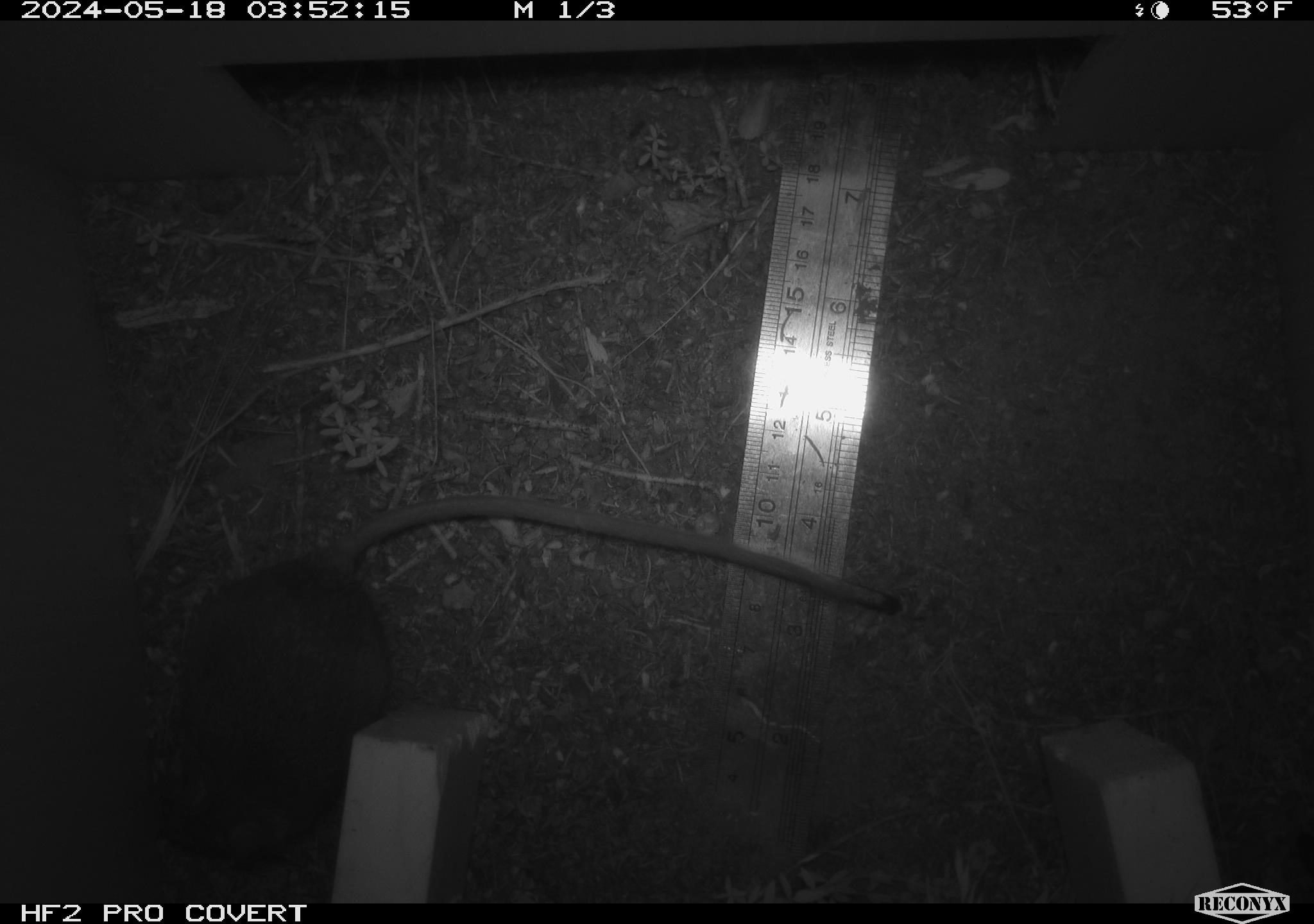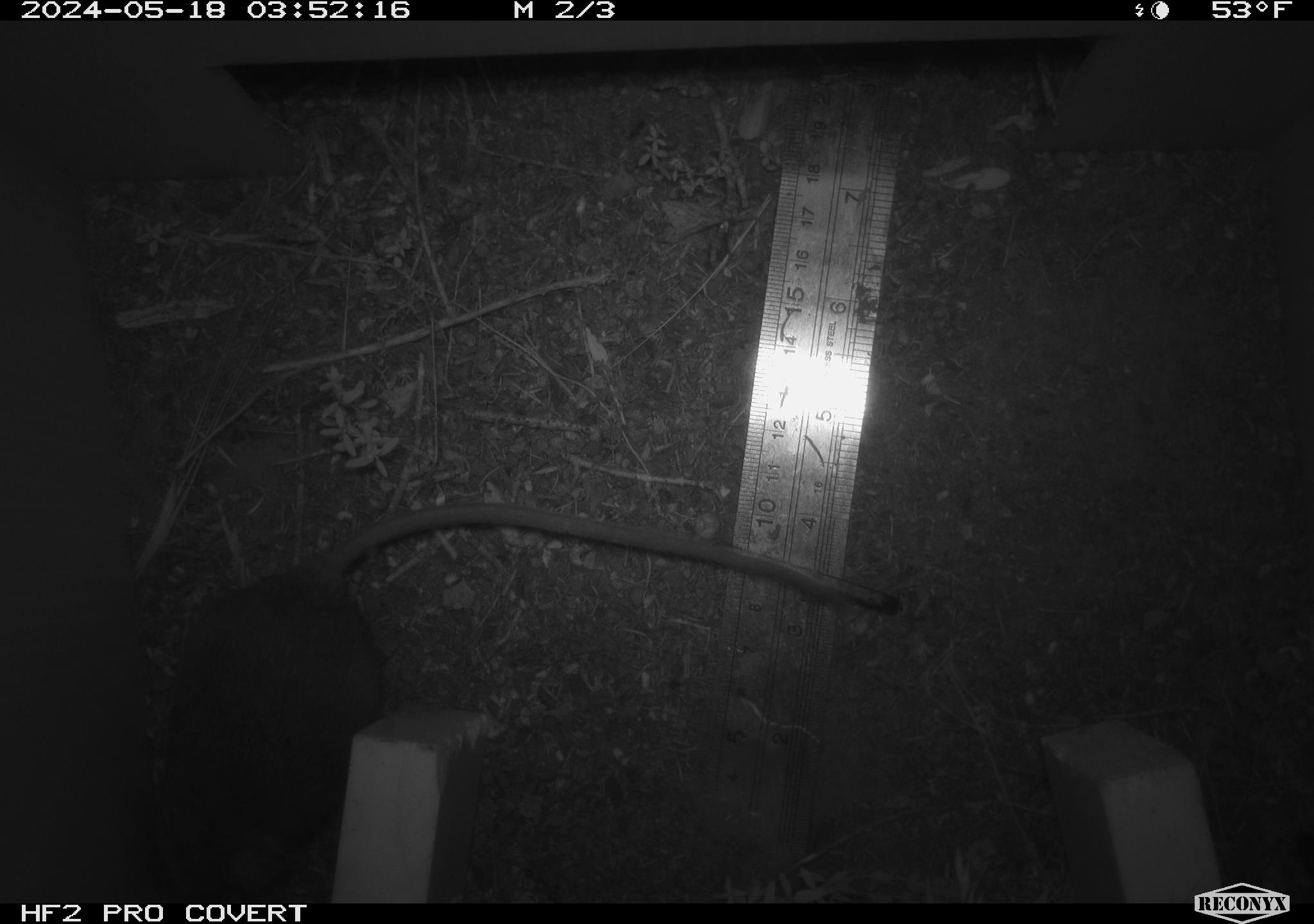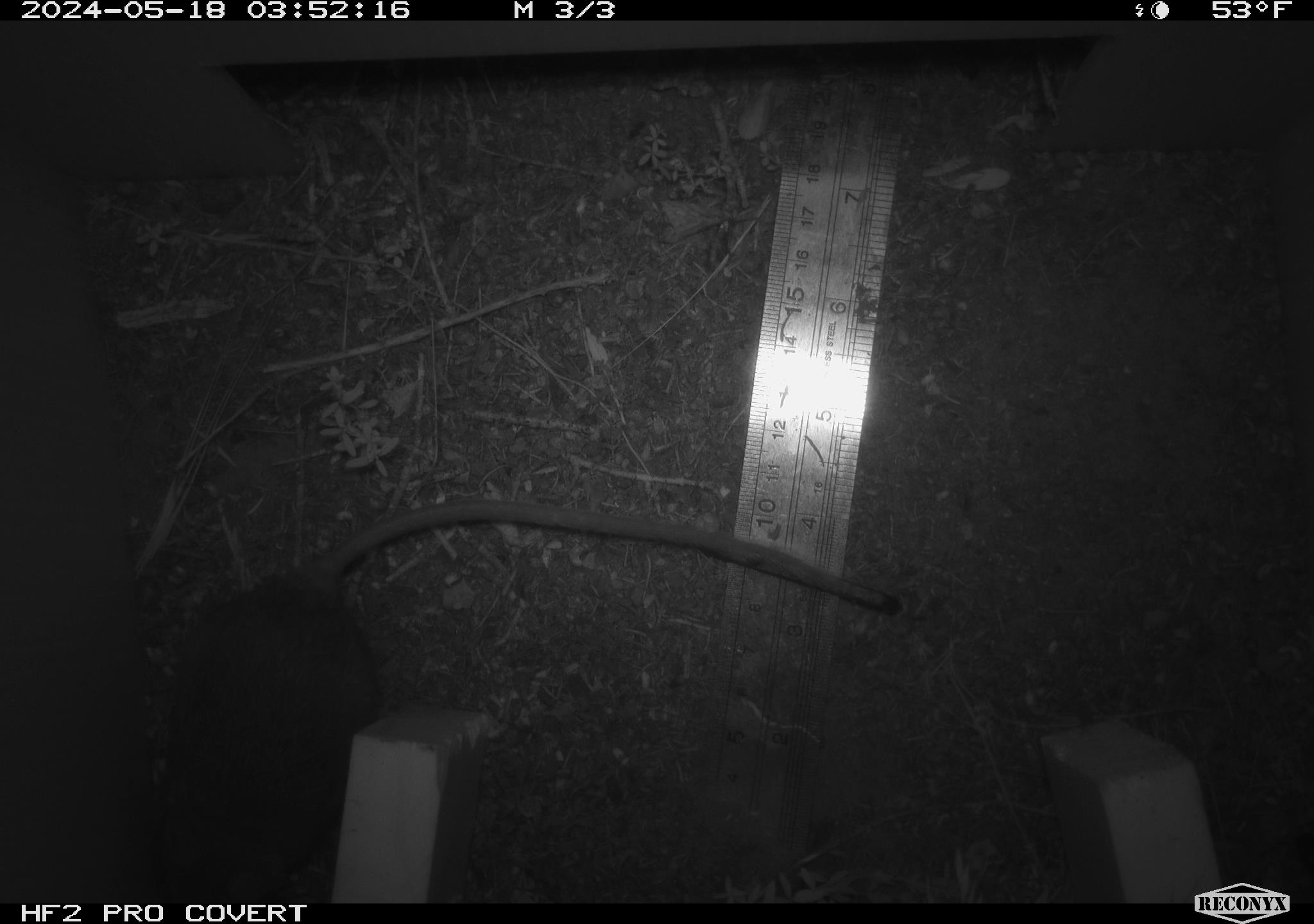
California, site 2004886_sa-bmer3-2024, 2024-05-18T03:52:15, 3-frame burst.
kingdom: Animalia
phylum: Chordata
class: Mammalia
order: Rodentia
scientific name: Rodentia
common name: mouse species